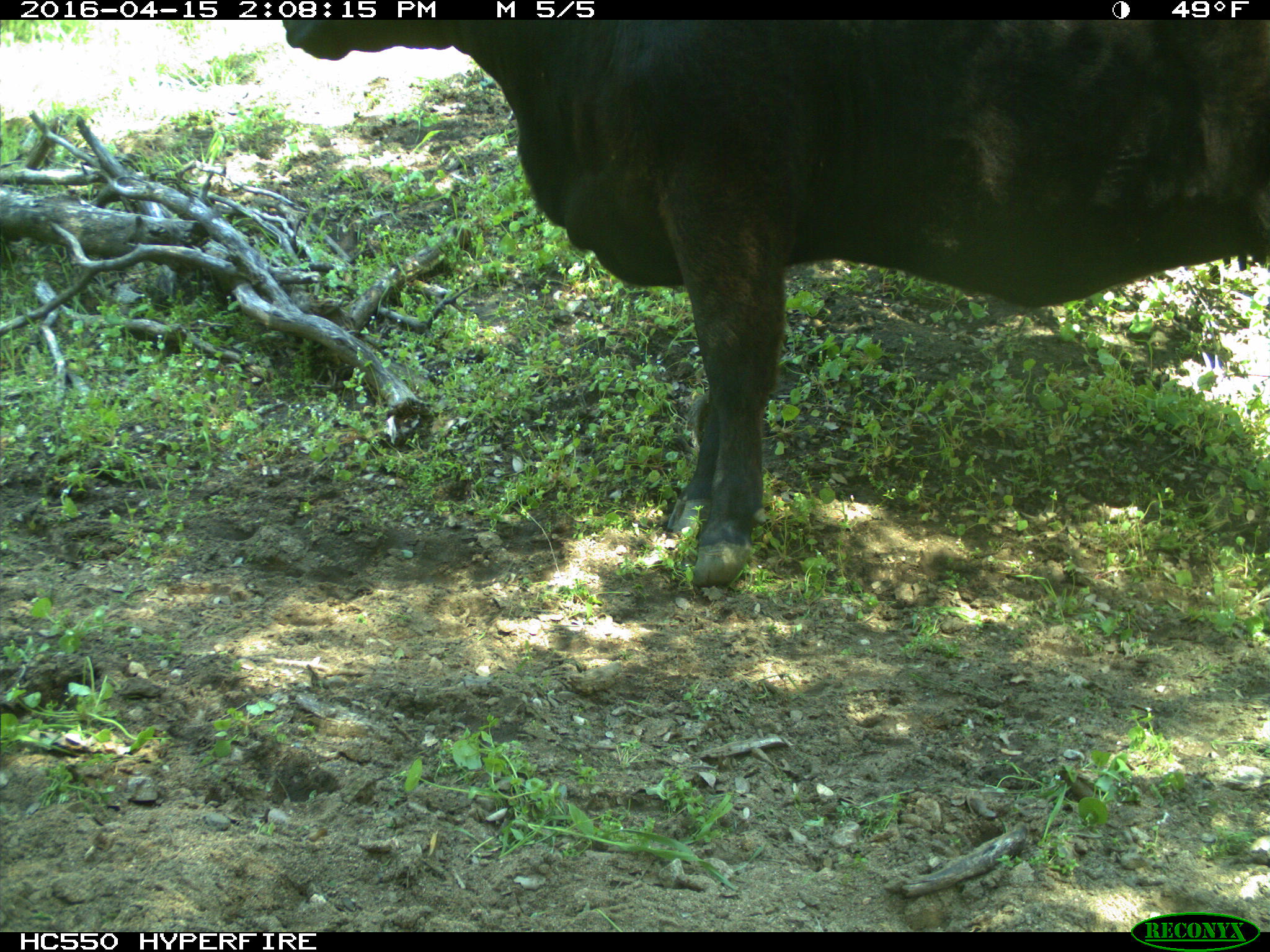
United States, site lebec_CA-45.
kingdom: Animalia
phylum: Chordata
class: Mammalia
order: Artiodactyla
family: Bovidae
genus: Bos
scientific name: Bos taurus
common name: domestic cow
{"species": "Bos taurus (domestic cow)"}